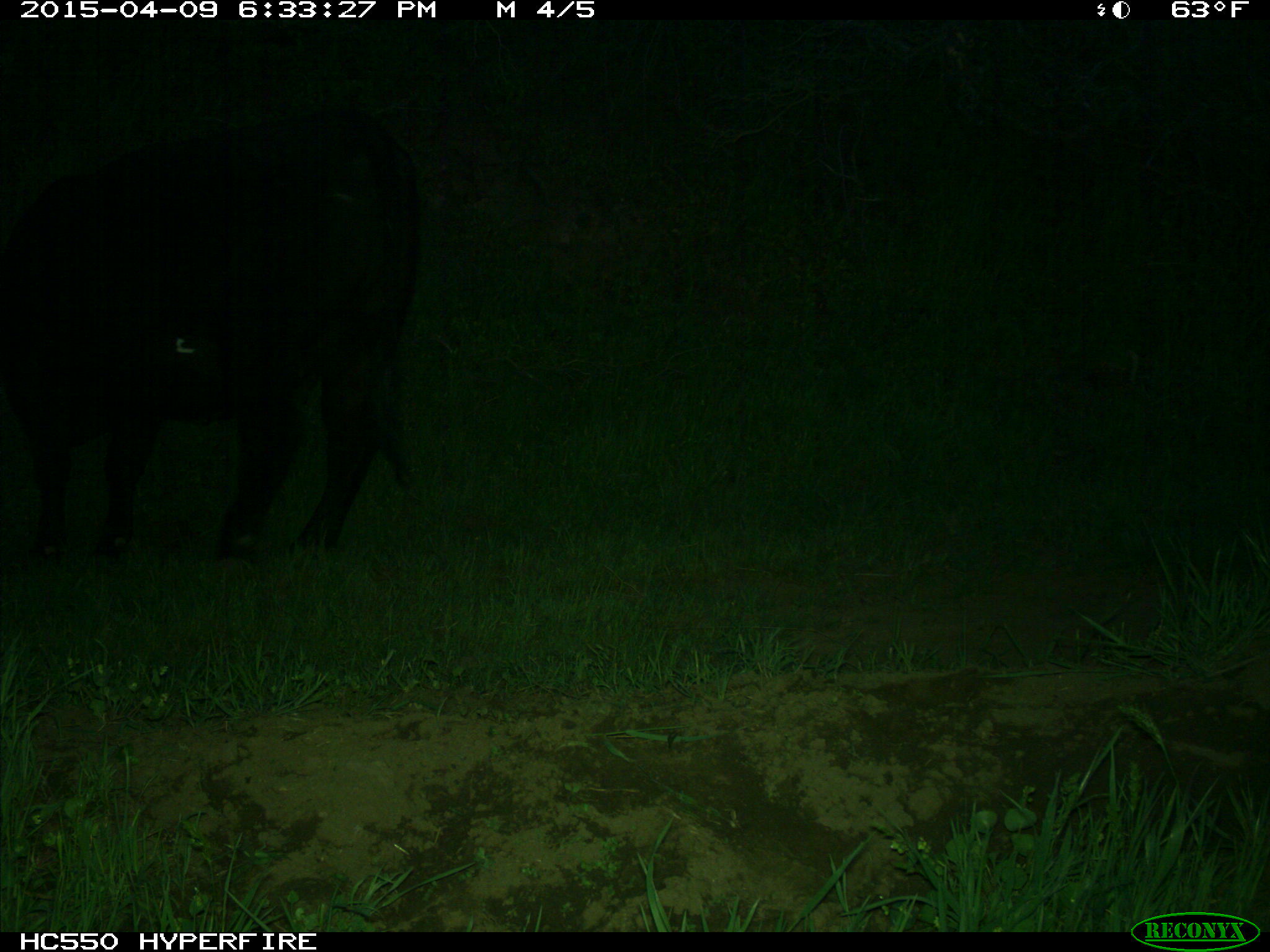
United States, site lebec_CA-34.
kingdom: Animalia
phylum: Chordata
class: Mammalia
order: Artiodactyla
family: Bovidae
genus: Bos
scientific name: Bos taurus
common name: domestic cow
Bos taurus (domestic cow).